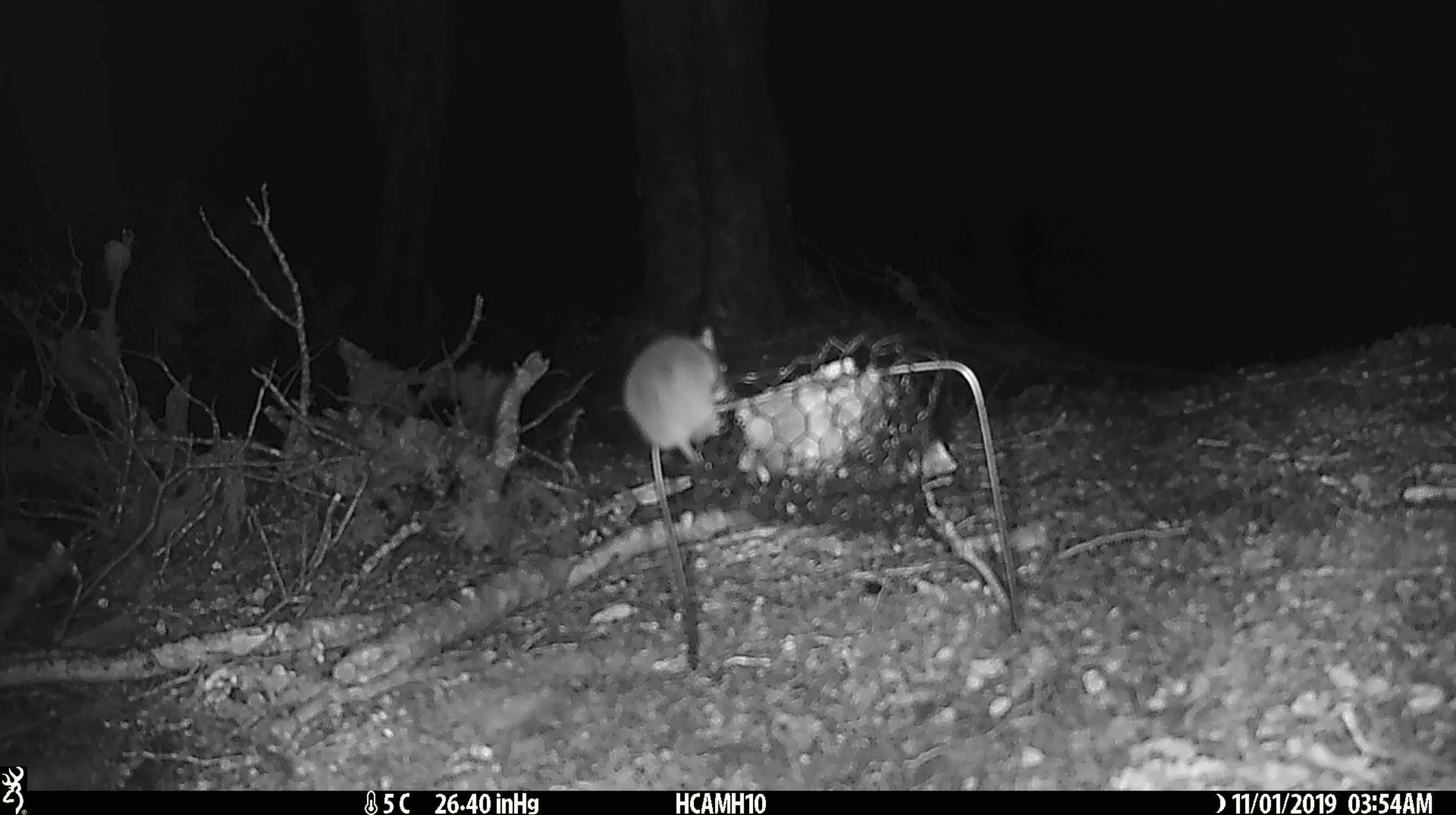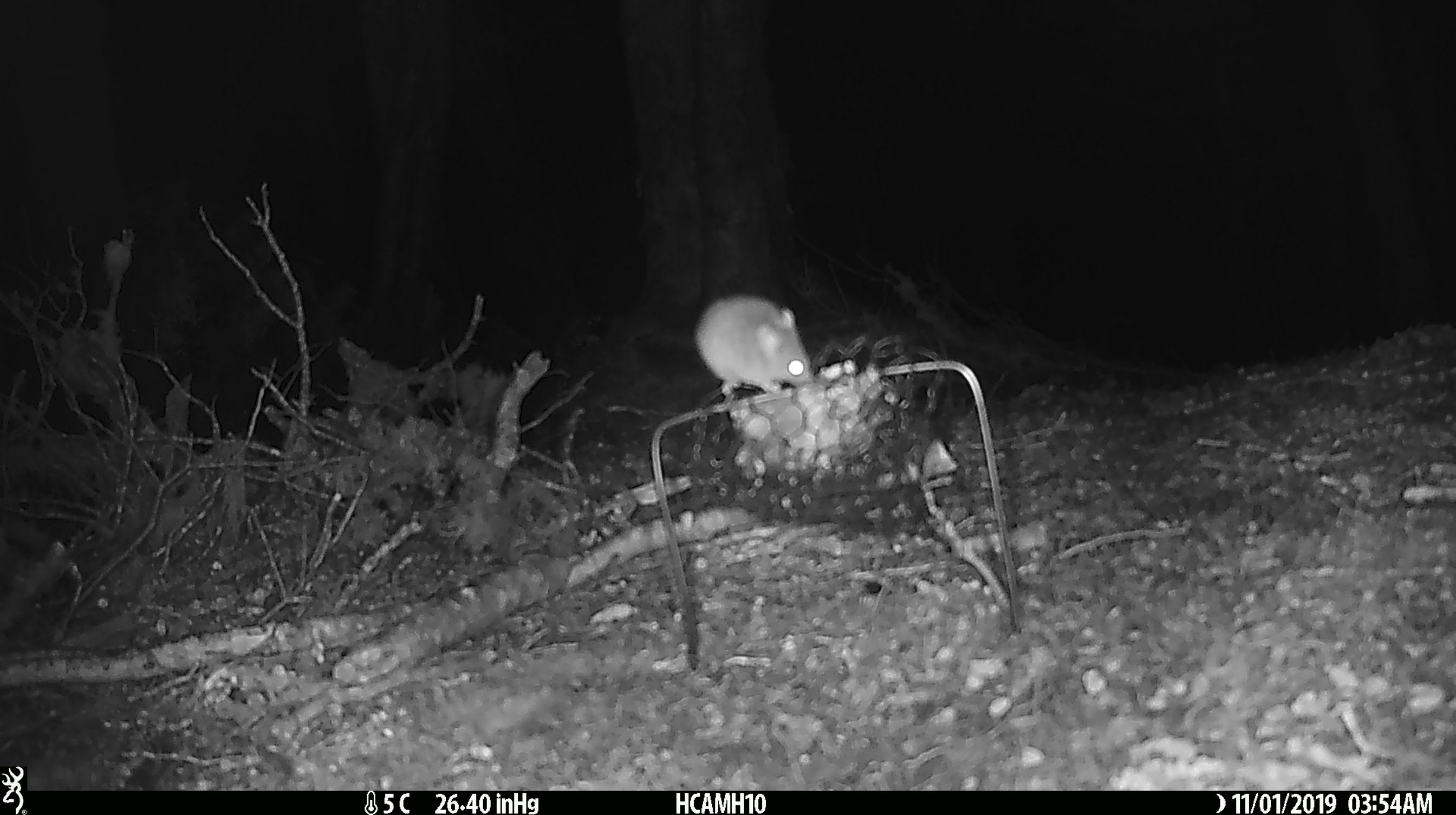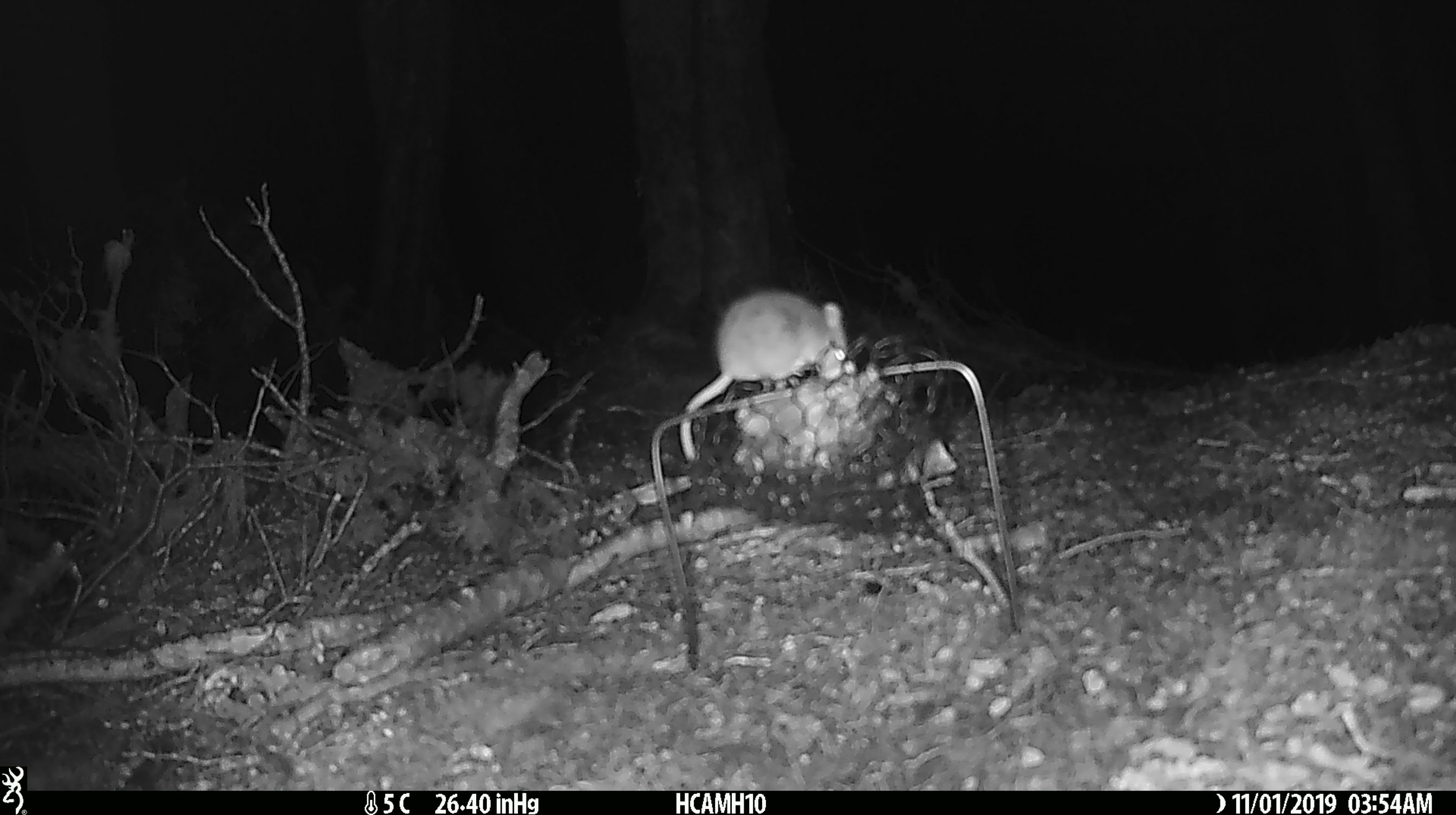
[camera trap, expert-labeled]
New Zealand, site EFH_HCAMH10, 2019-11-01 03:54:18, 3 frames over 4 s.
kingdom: Animalia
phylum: Chordata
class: Mammalia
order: Rodentia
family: Muridae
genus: Mus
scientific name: Mus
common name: mouse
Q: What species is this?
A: Mouse (Mus).